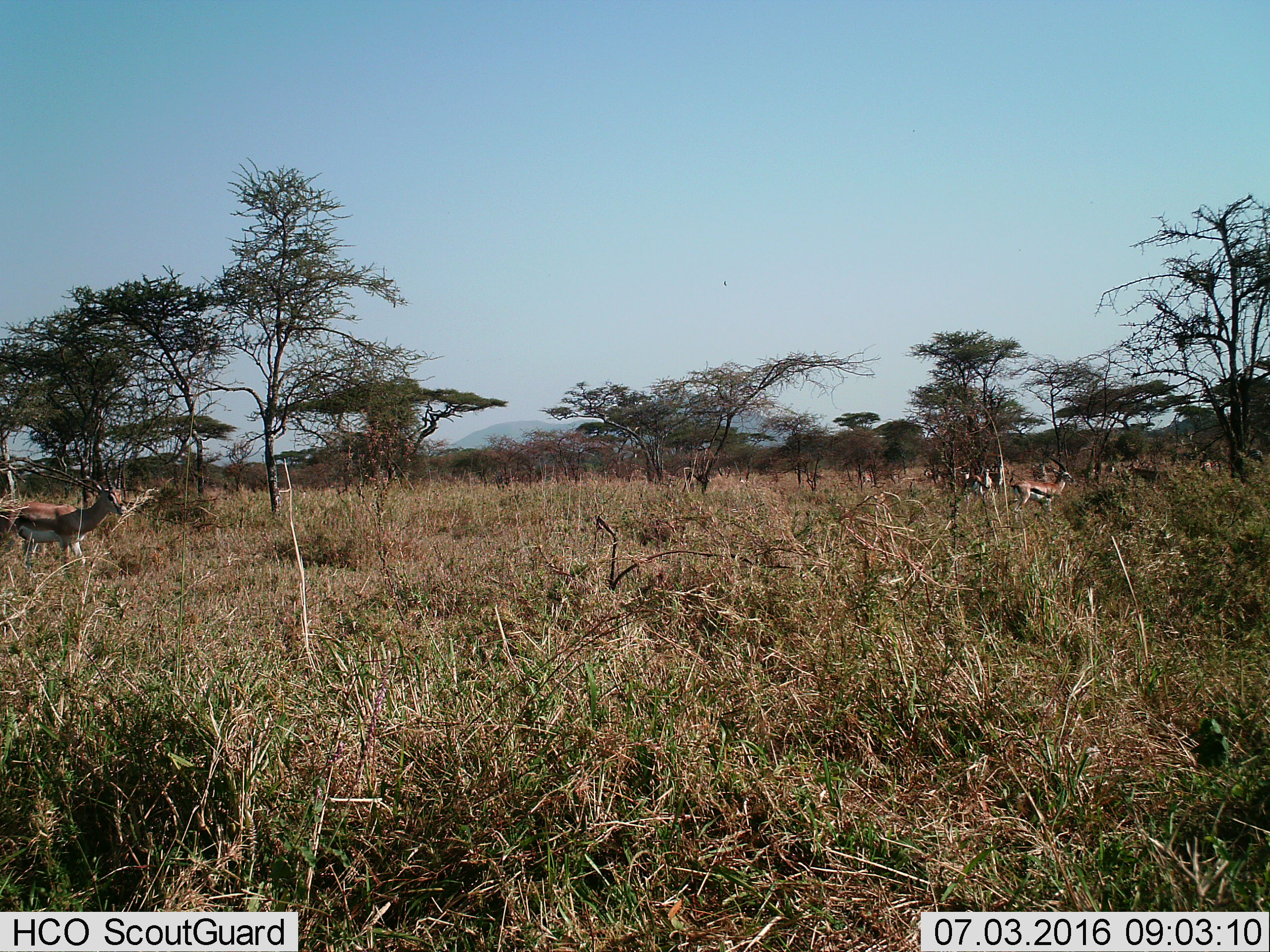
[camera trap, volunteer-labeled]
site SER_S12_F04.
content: unidentified animal